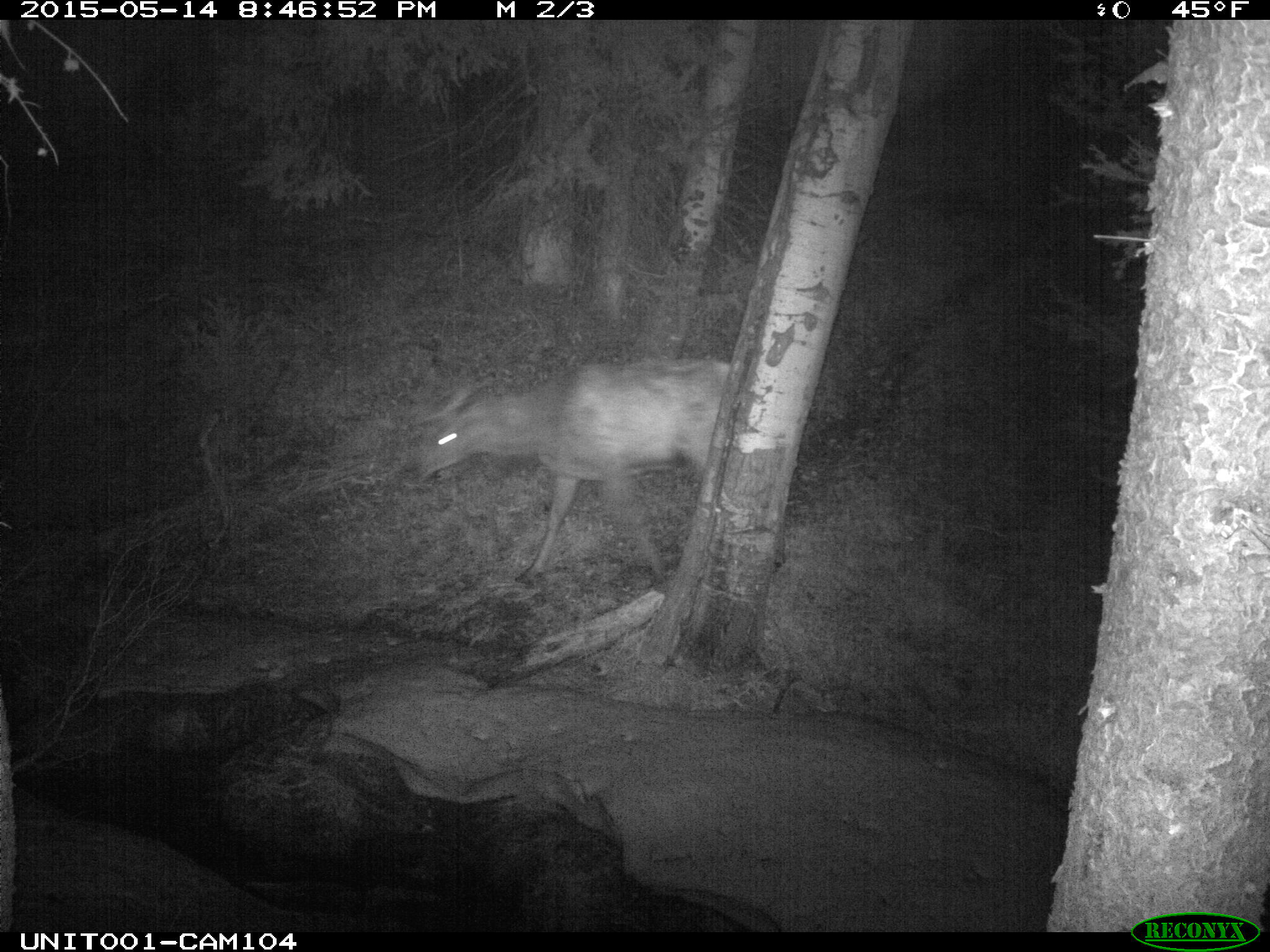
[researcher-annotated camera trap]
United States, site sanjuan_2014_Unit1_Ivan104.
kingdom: Animalia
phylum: Chordata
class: Mammalia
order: Artiodactyla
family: Cervidae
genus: Cervus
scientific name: Cervus elaphus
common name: red deer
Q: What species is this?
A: Cervus elaphus (red deer).